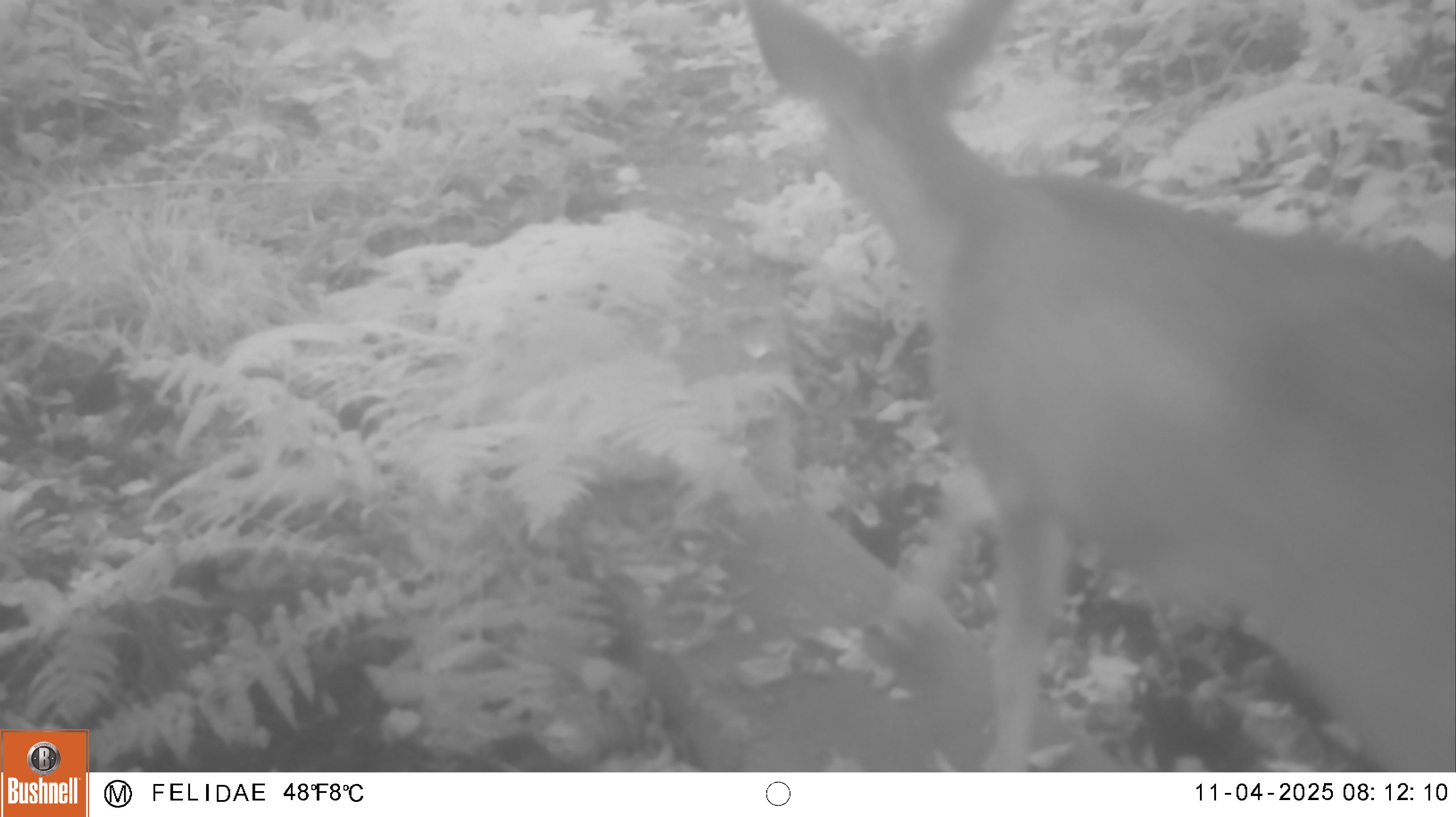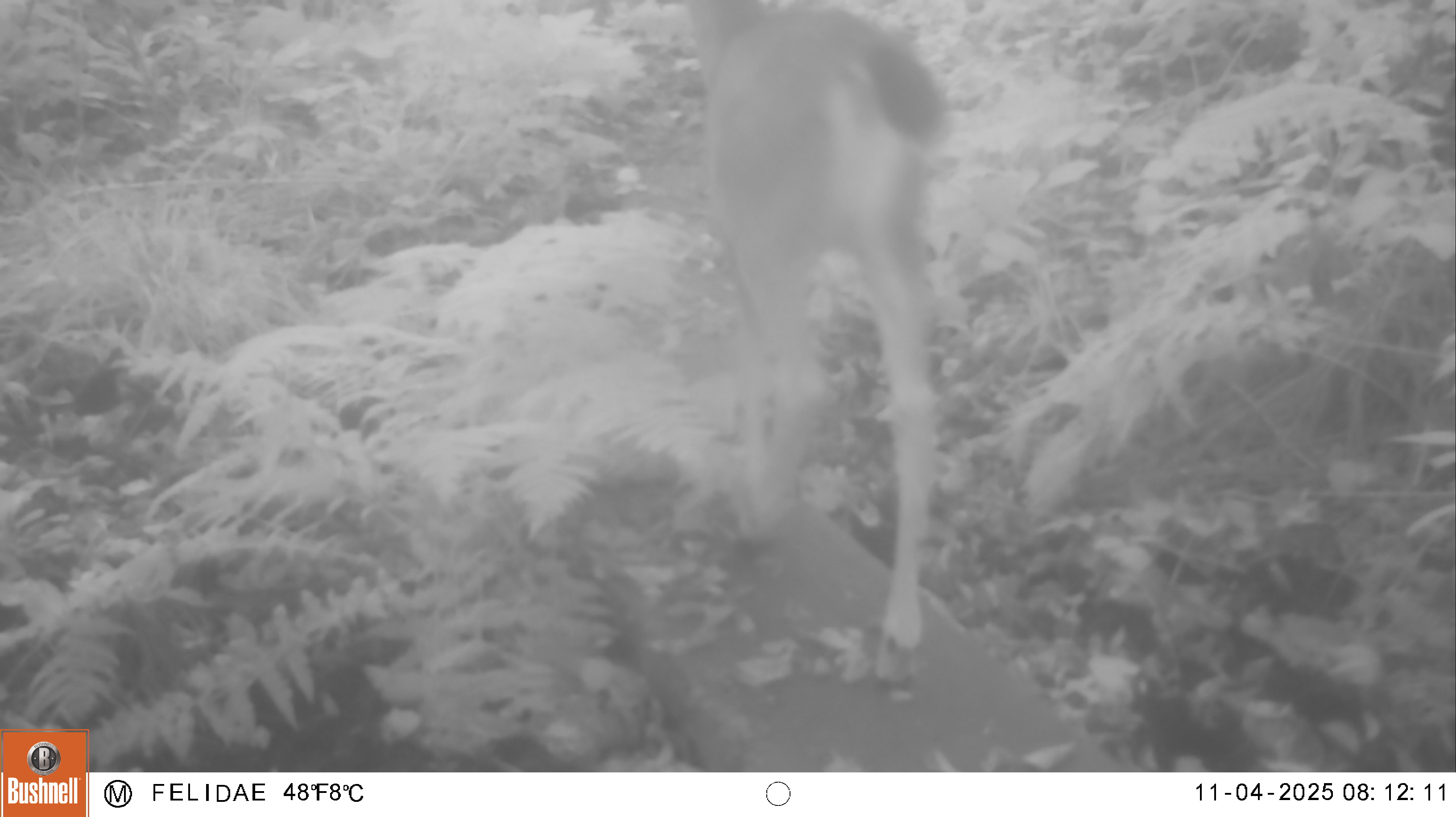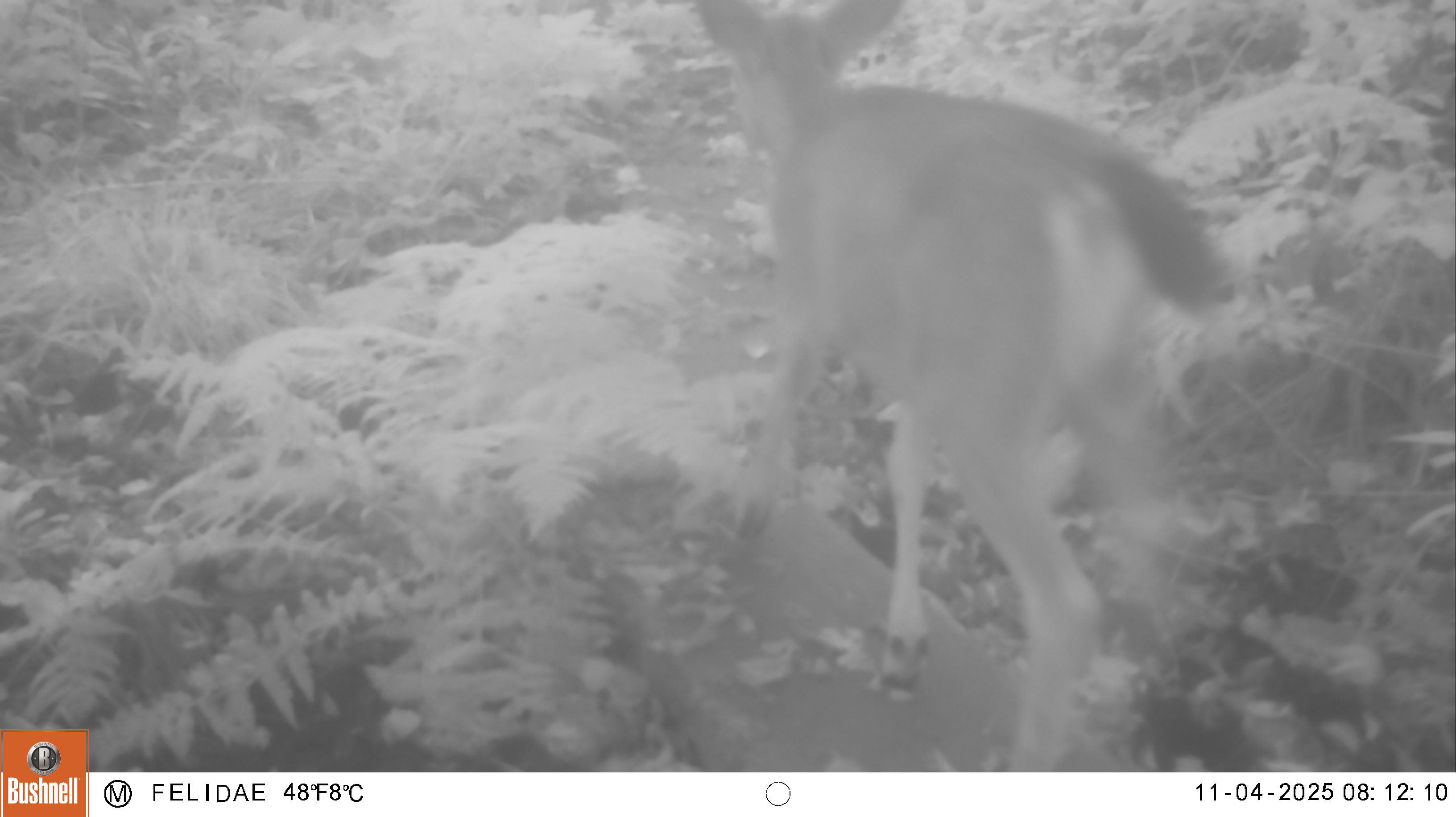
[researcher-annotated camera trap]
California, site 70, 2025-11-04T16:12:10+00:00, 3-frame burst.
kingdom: Animalia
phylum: Chordata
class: Mammalia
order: Artiodactyla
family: Cervidae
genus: Odocoileus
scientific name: Odocoileus hemionus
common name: mule deer